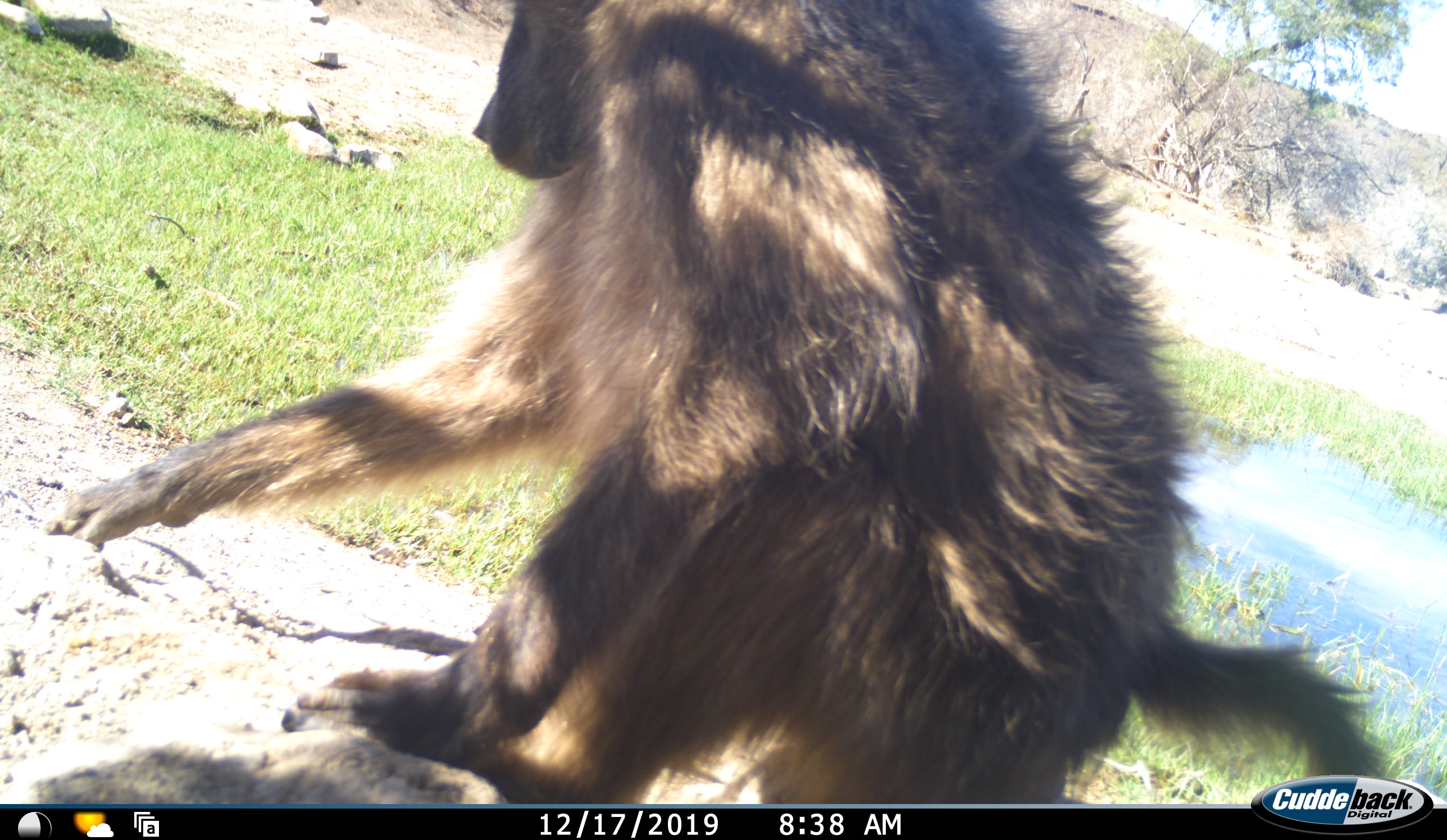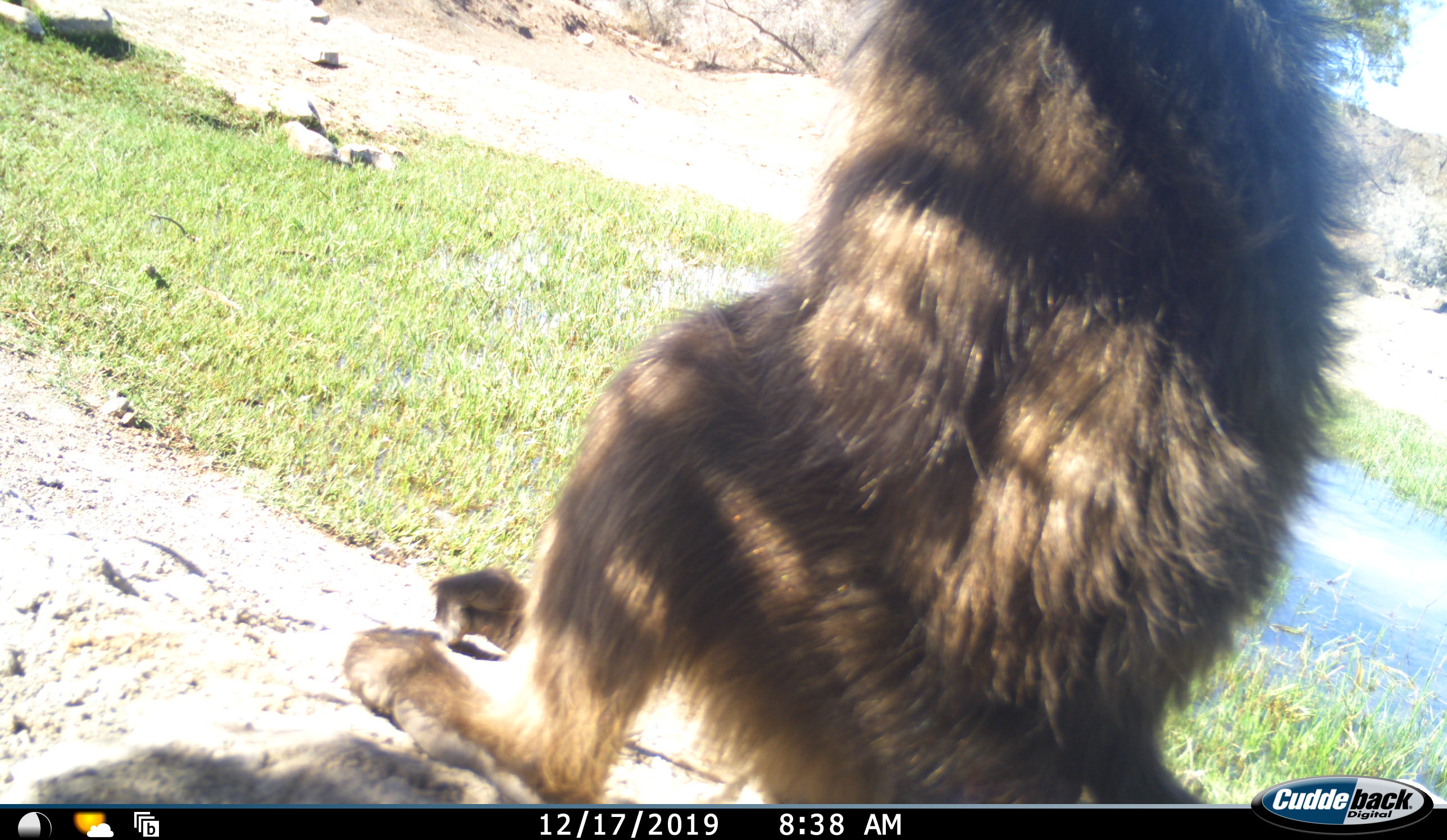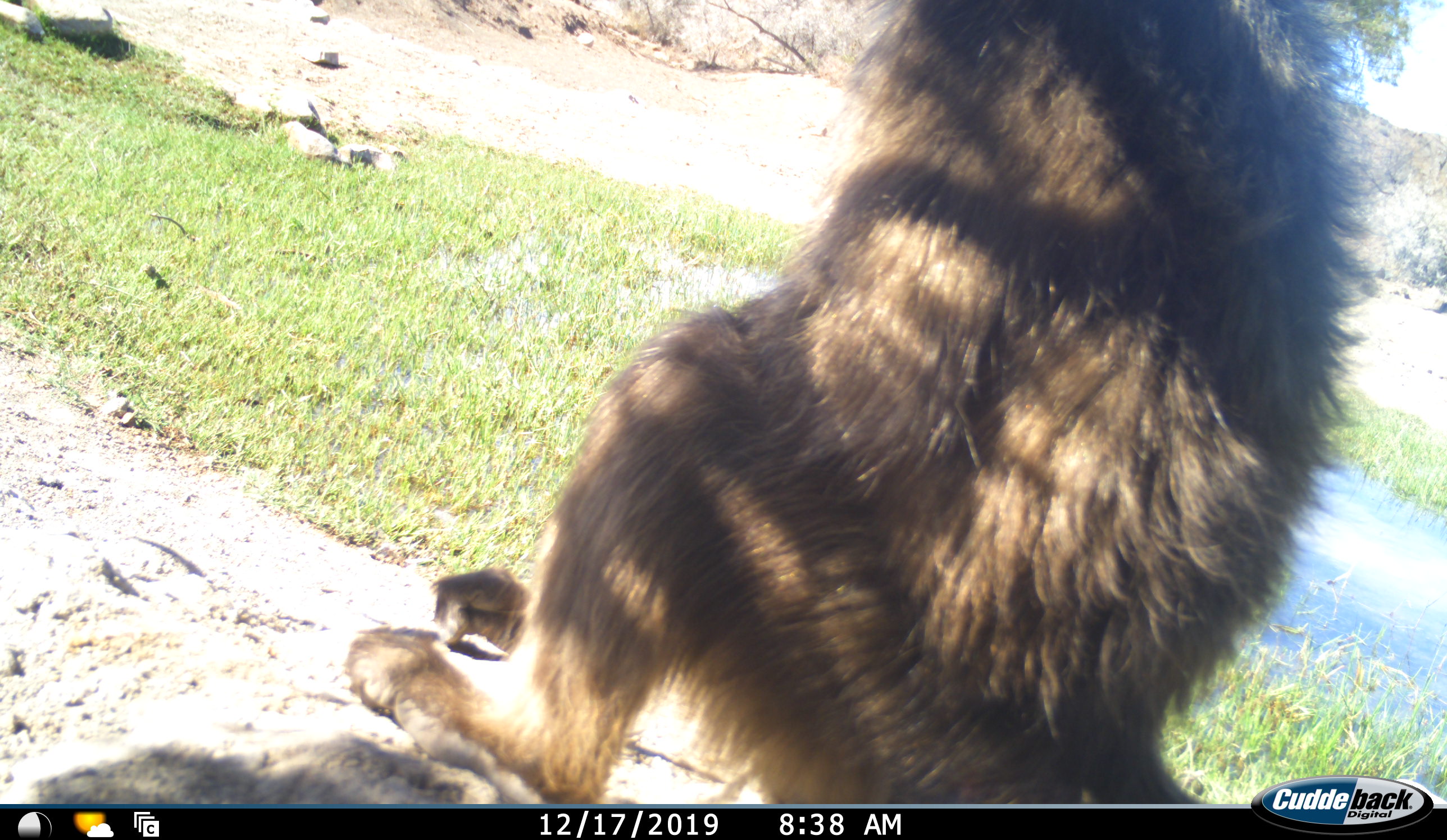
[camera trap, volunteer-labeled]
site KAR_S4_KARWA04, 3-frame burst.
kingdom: Animalia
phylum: Chordata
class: Mammalia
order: Primates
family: Cercopithecidae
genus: Papio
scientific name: Papio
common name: baboon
Baboon (Papio), count 1. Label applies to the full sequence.